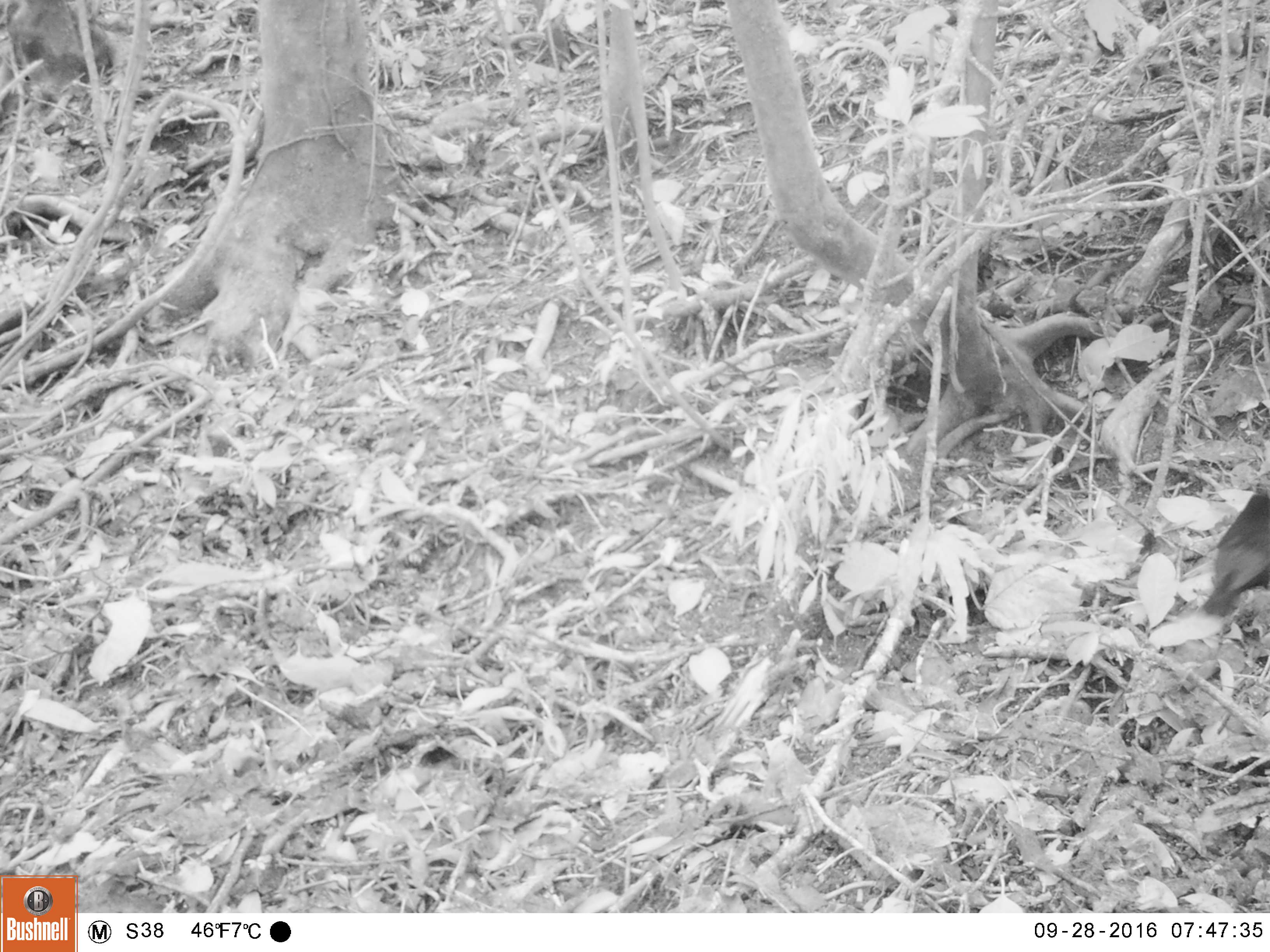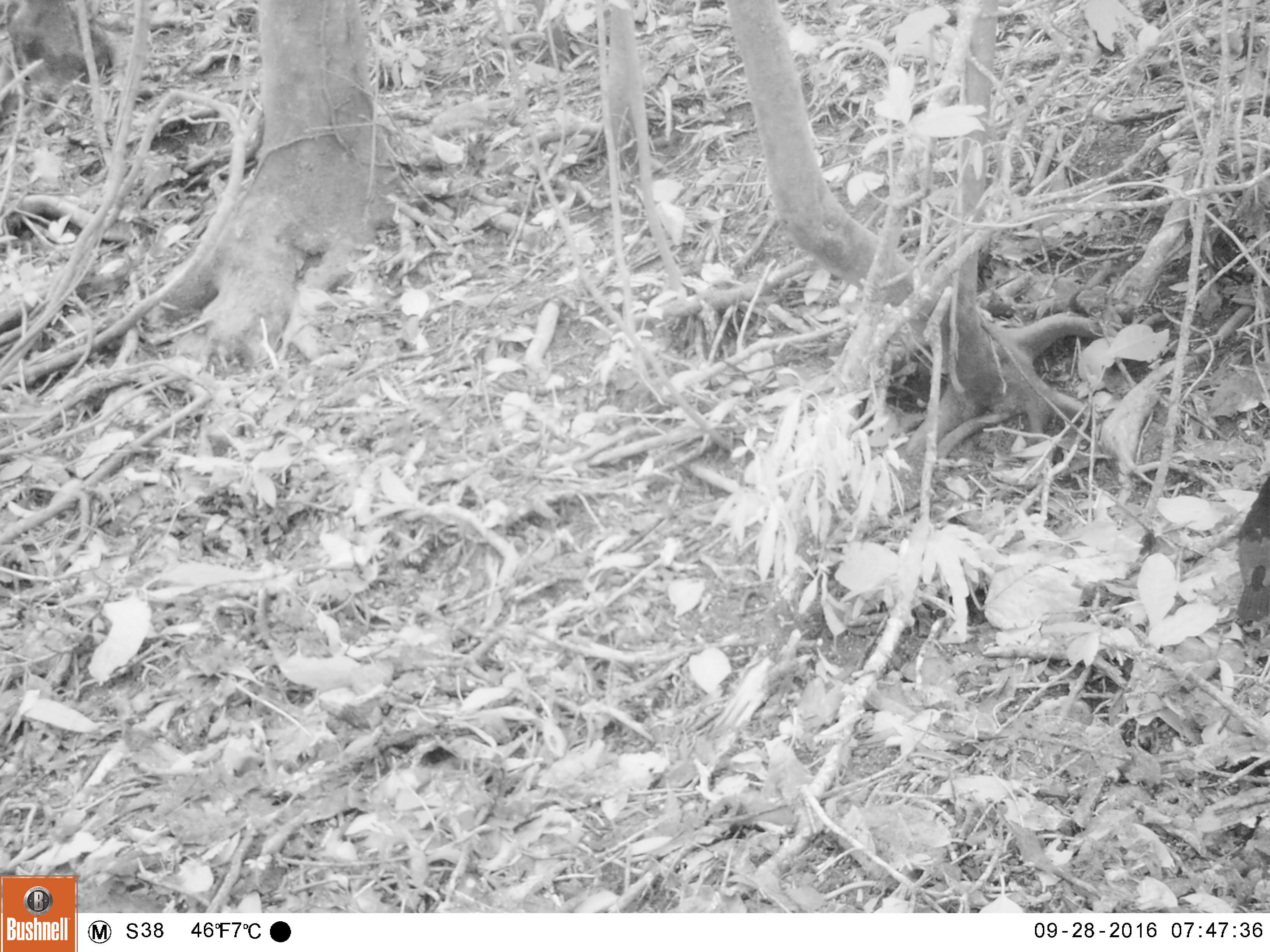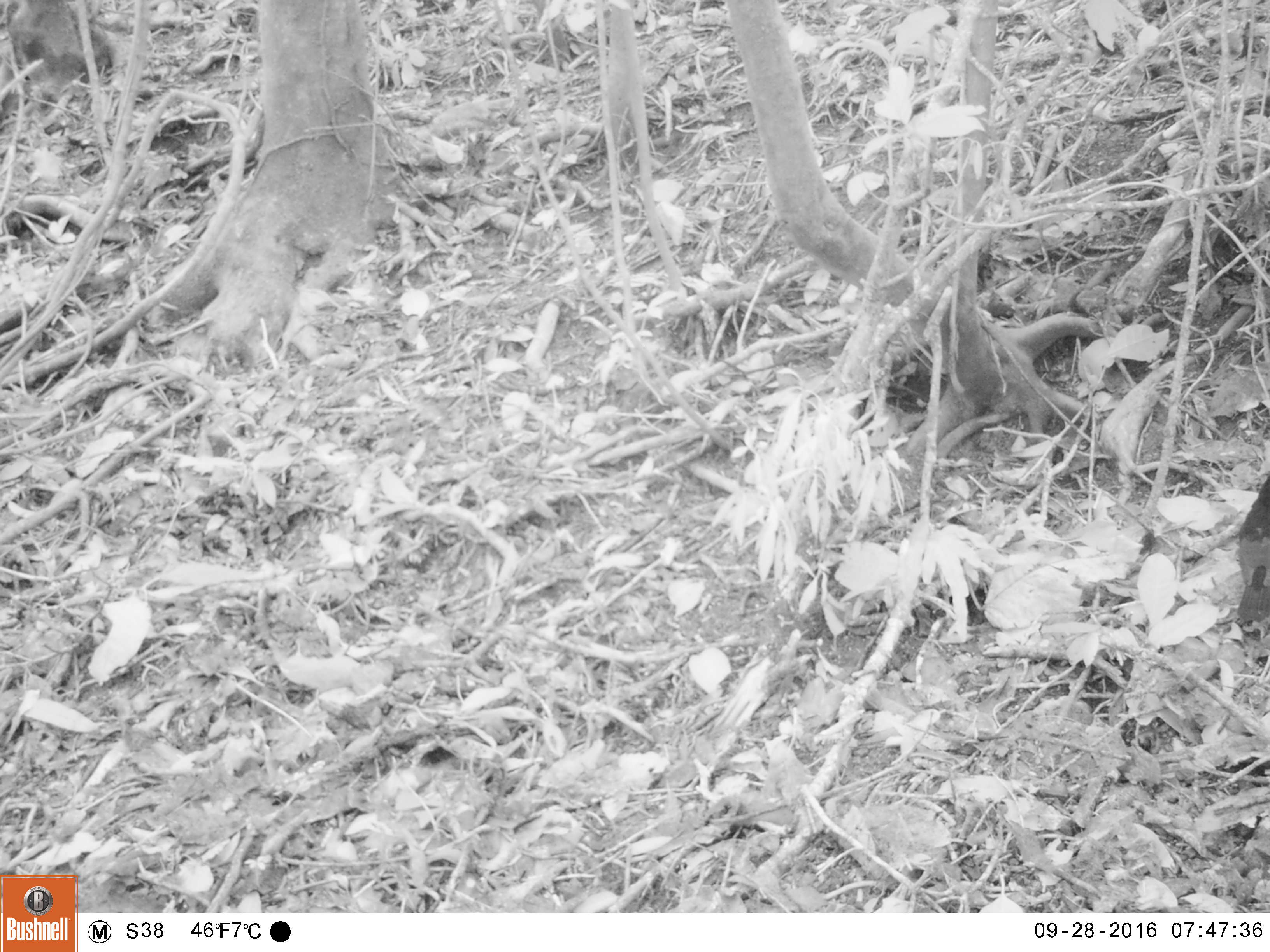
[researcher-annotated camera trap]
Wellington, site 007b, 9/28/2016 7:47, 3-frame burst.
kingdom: Animalia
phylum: Chordata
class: Aves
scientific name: Aves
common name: bird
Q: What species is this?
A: Bird (Aves).